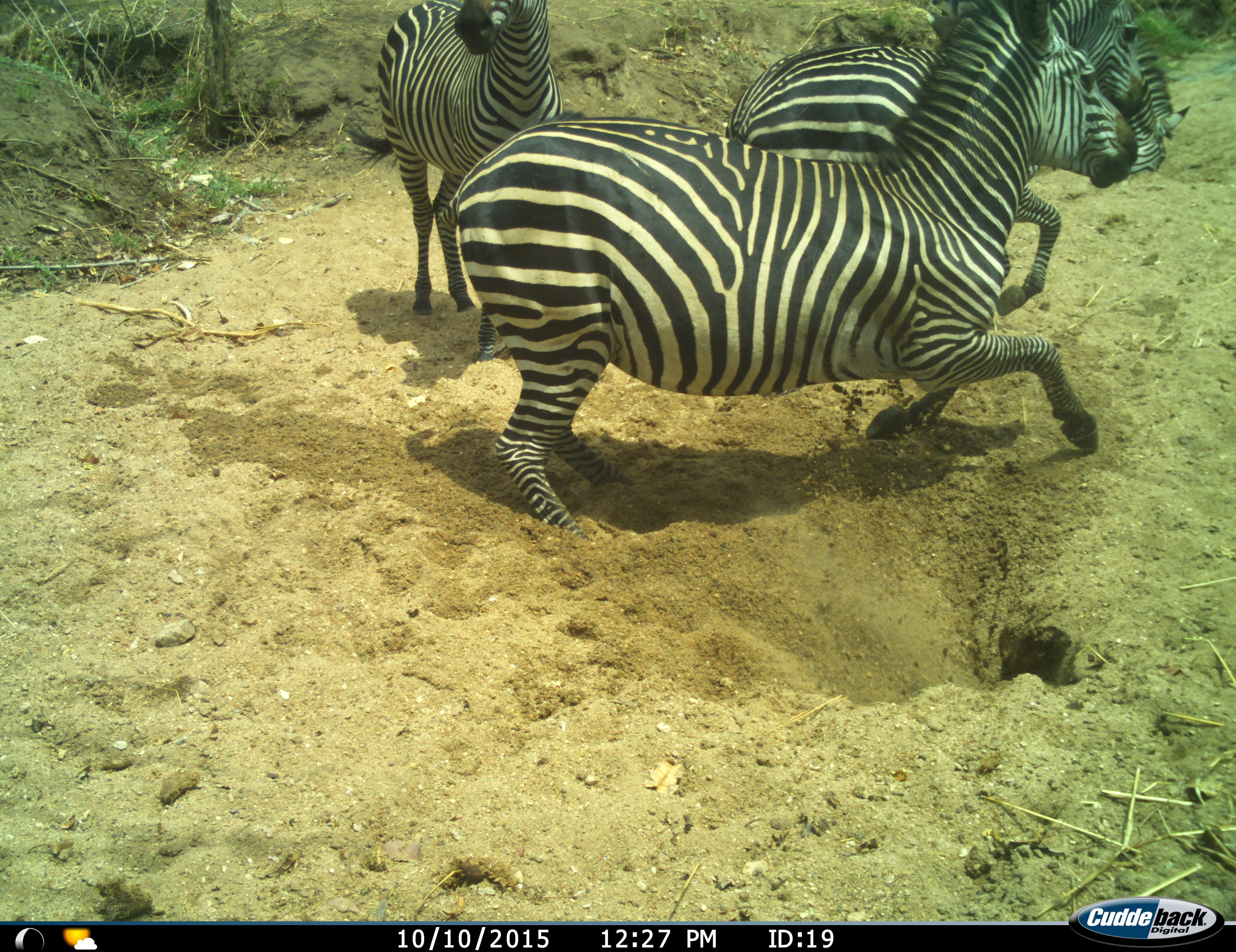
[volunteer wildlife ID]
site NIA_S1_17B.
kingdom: Animalia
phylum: Chordata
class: Mammalia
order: Perissodactyla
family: Equidae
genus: Equus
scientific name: Equus quagga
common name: plains zebra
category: zebraplains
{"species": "zebraplains (plains zebra) (Equus quagga)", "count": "4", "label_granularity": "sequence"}